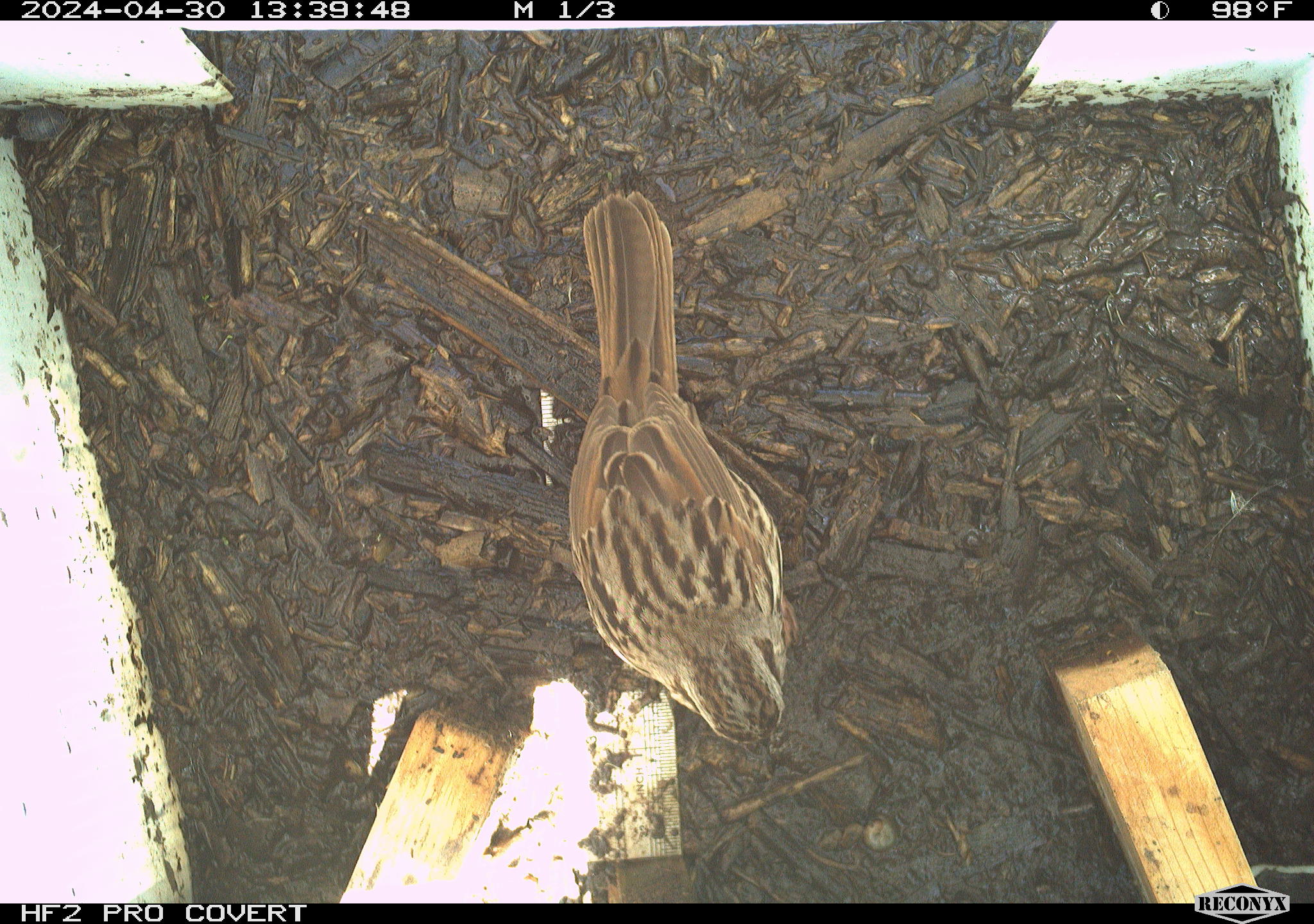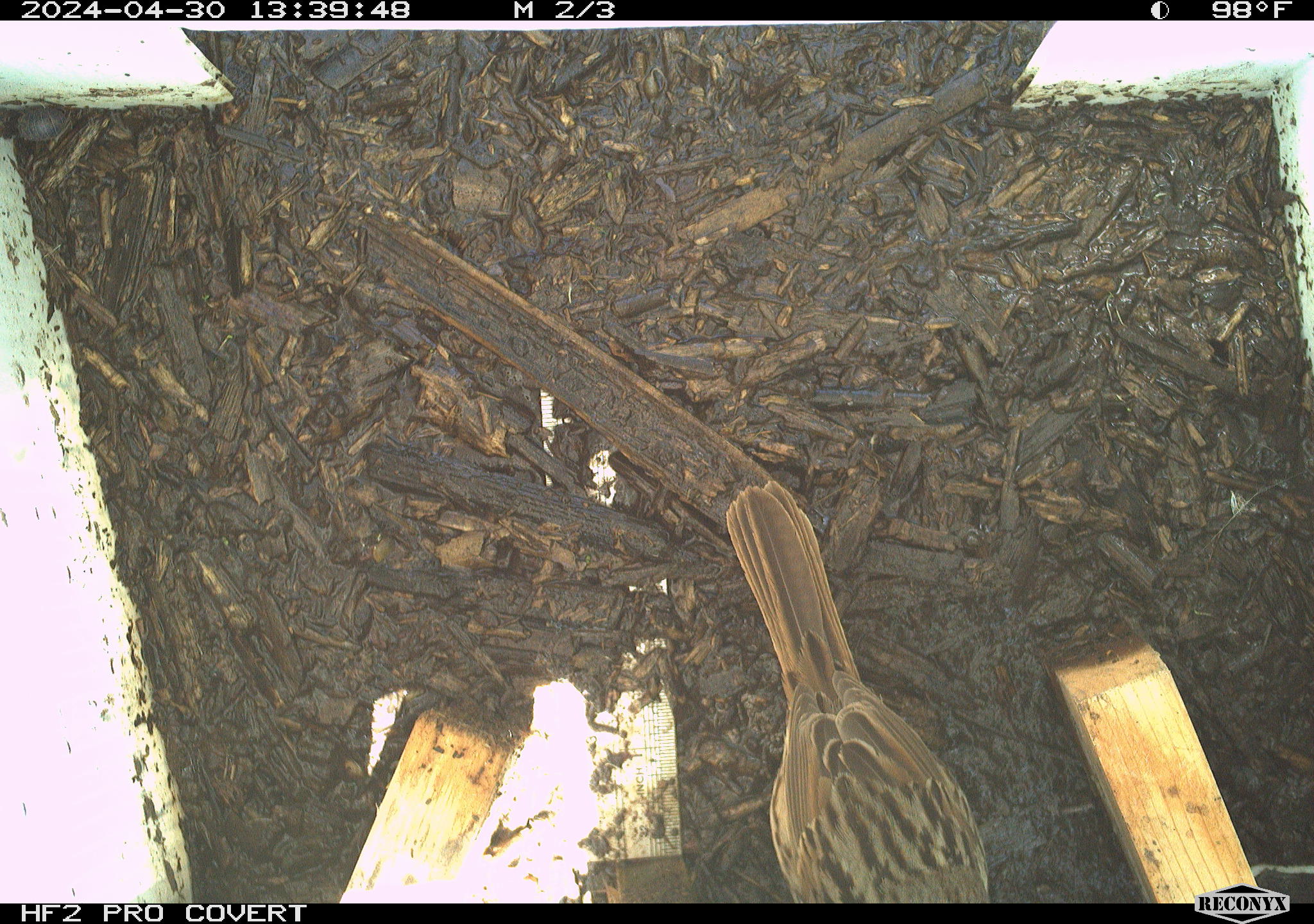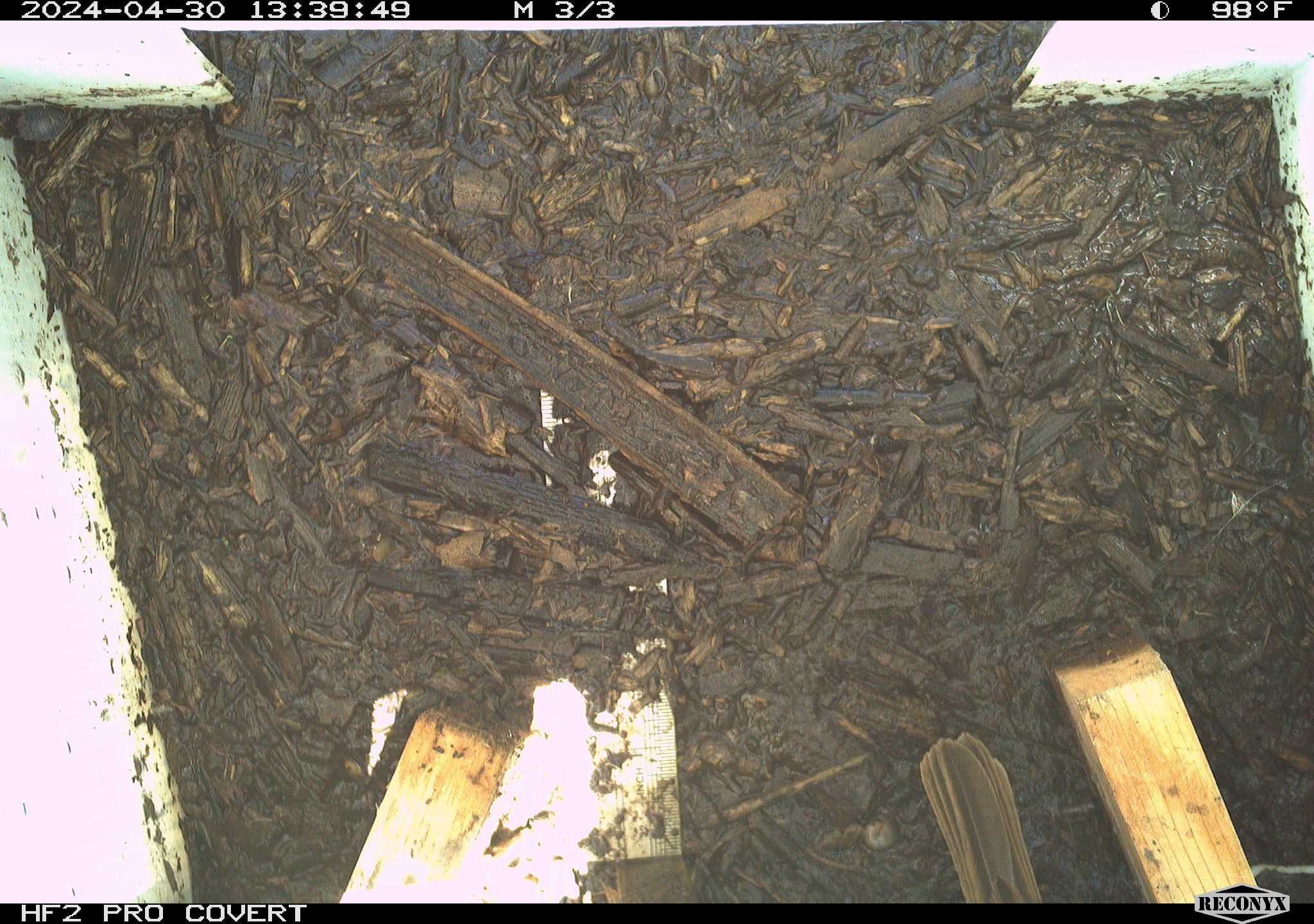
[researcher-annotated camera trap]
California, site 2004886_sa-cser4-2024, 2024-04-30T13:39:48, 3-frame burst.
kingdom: Animalia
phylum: Chordata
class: Aves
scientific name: Aves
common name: bird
Bird (Aves).